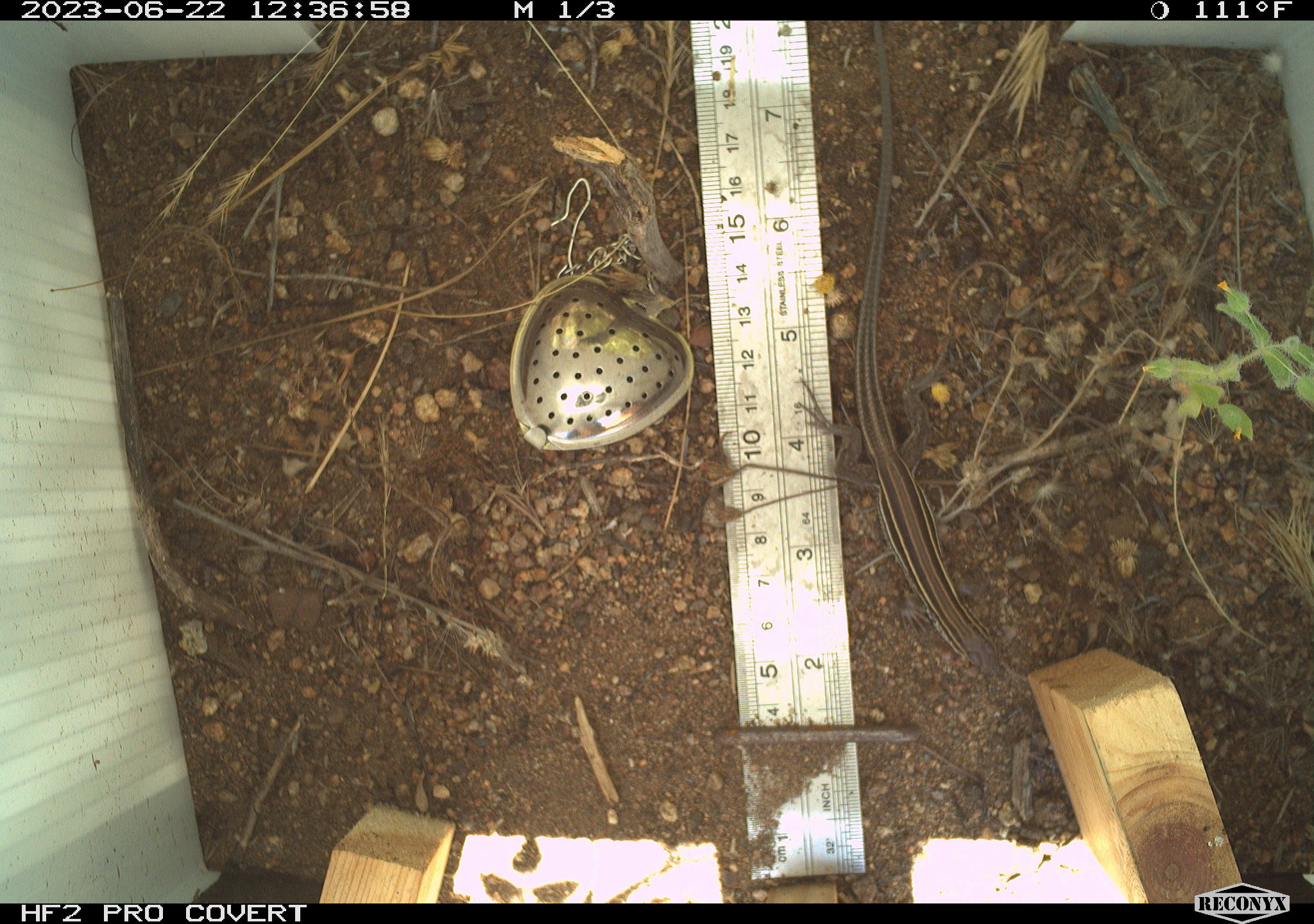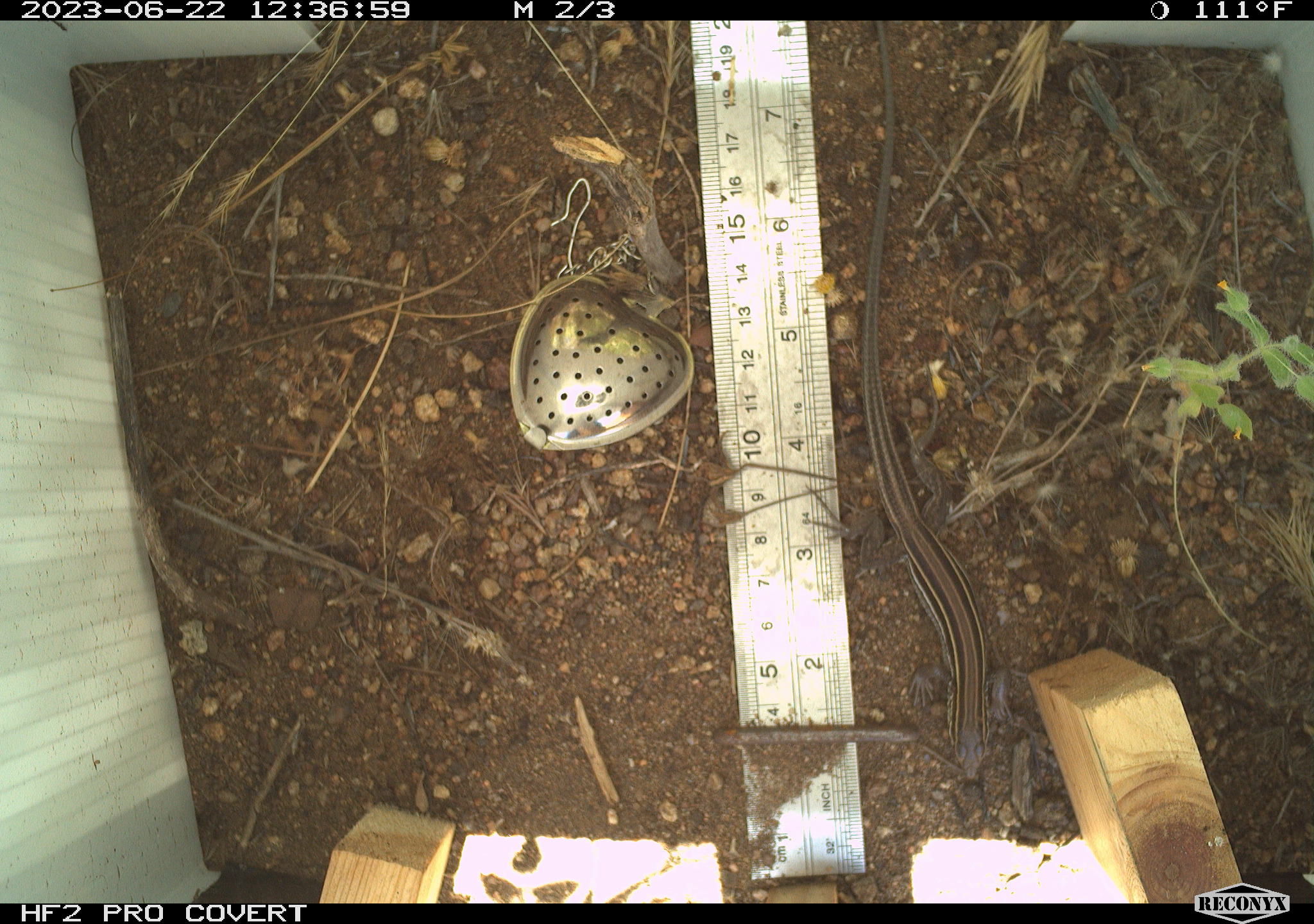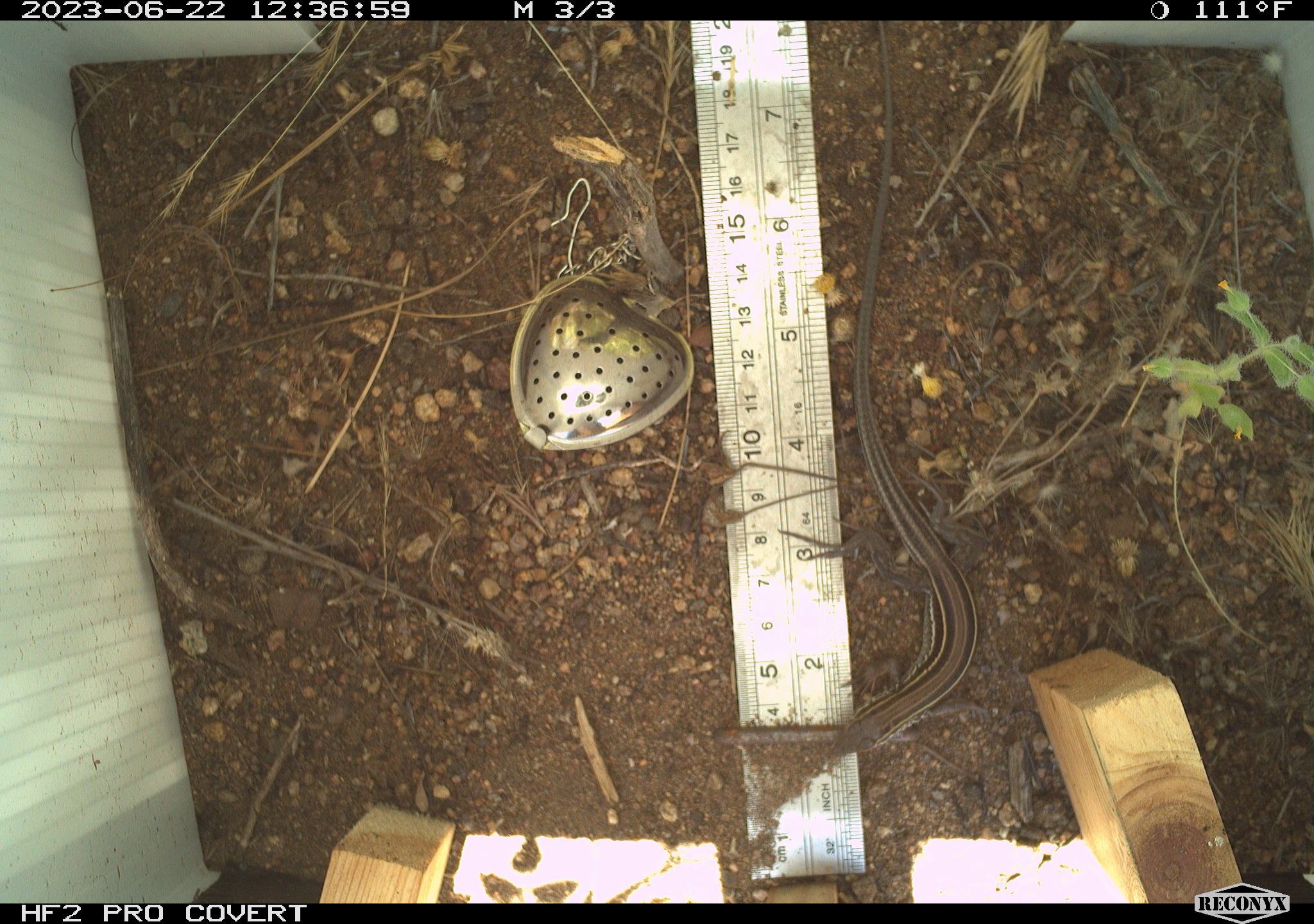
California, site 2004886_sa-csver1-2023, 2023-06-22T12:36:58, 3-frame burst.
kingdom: Animalia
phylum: Chordata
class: Reptilia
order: Squamata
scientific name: Squamata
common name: lizards and snakes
Lizards and snakes (Squamata).